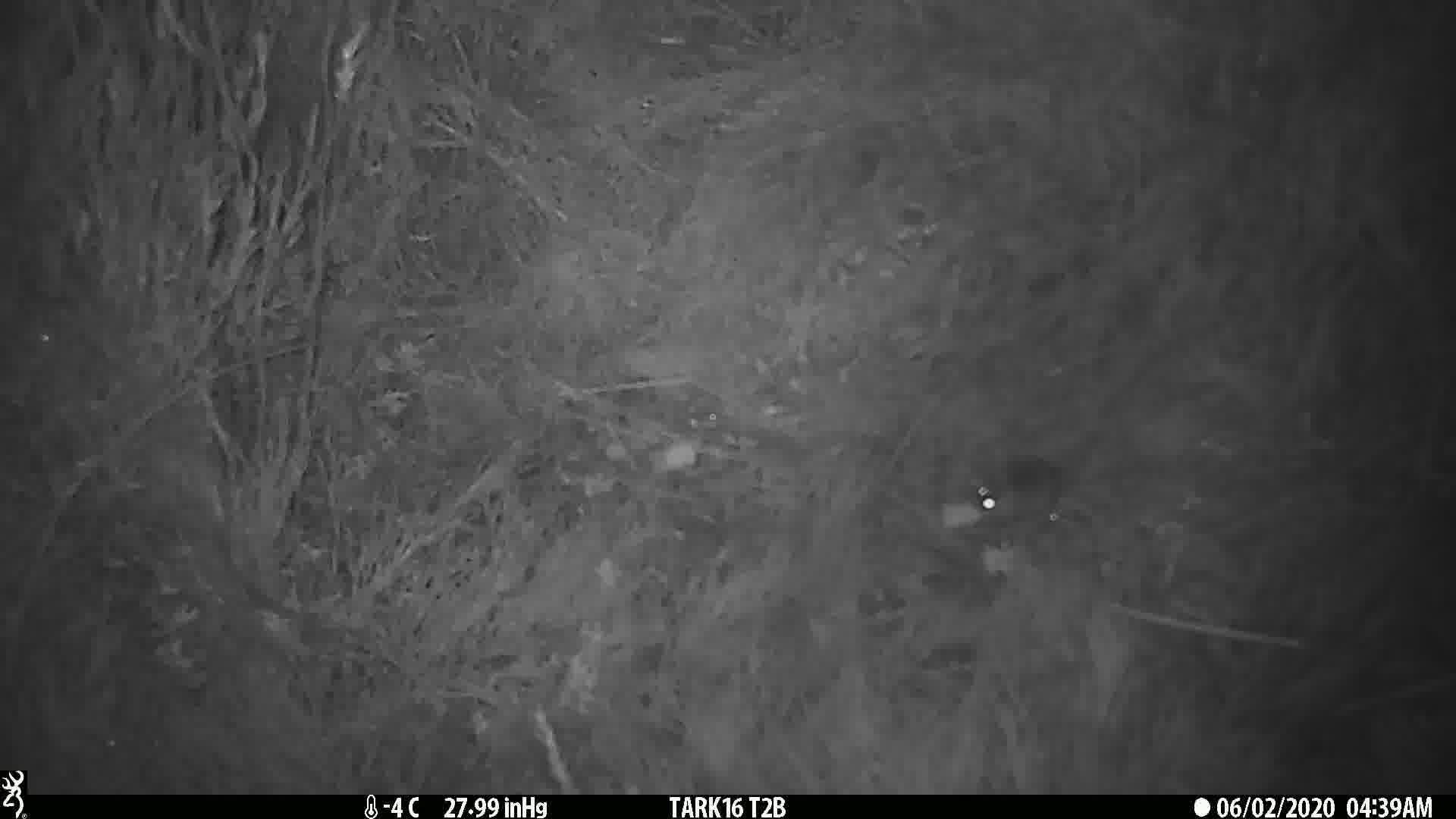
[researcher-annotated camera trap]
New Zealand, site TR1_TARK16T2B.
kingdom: Animalia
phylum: Chordata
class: Mammalia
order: Rodentia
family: Muridae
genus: Mus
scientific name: Mus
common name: mouse